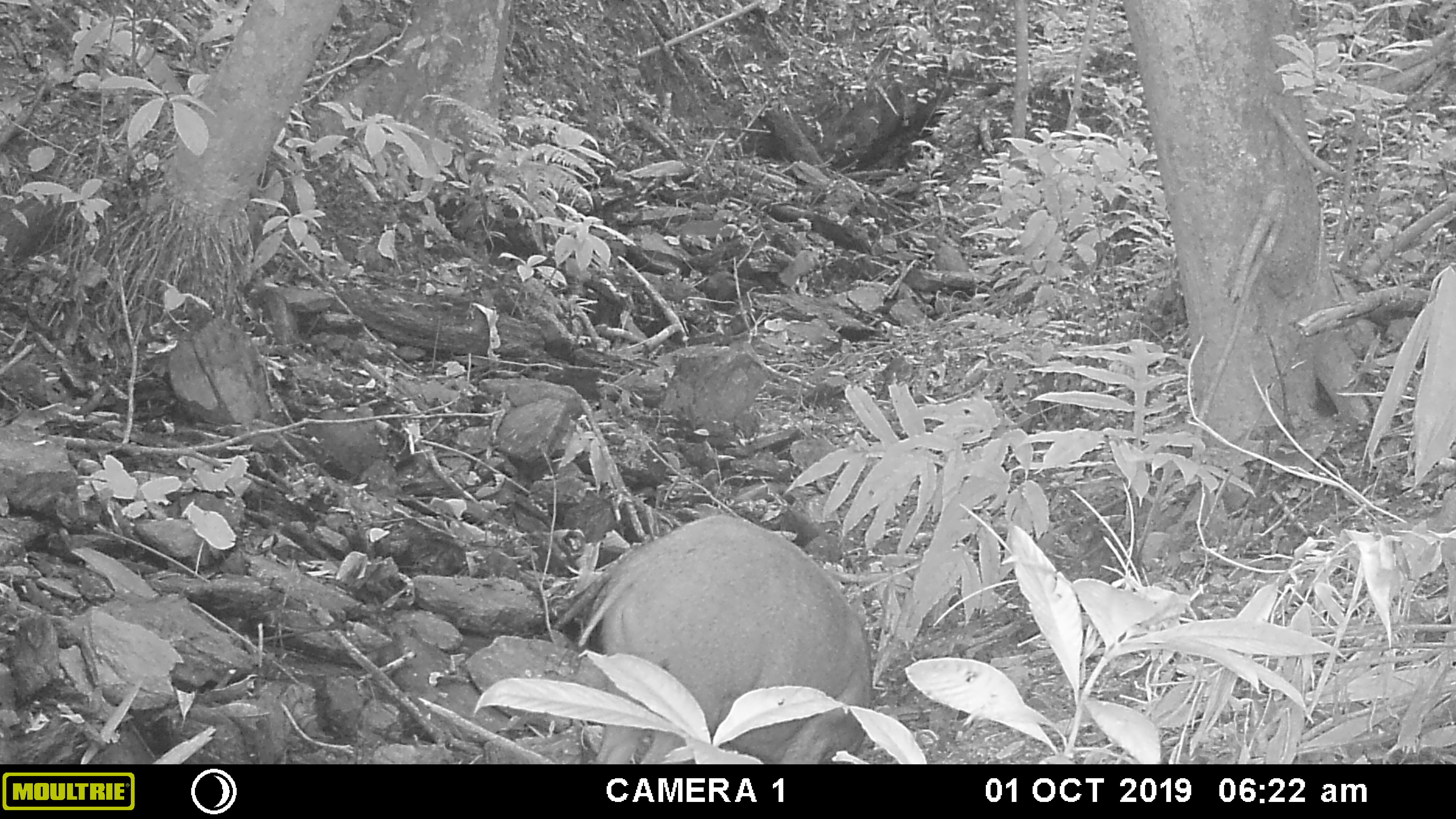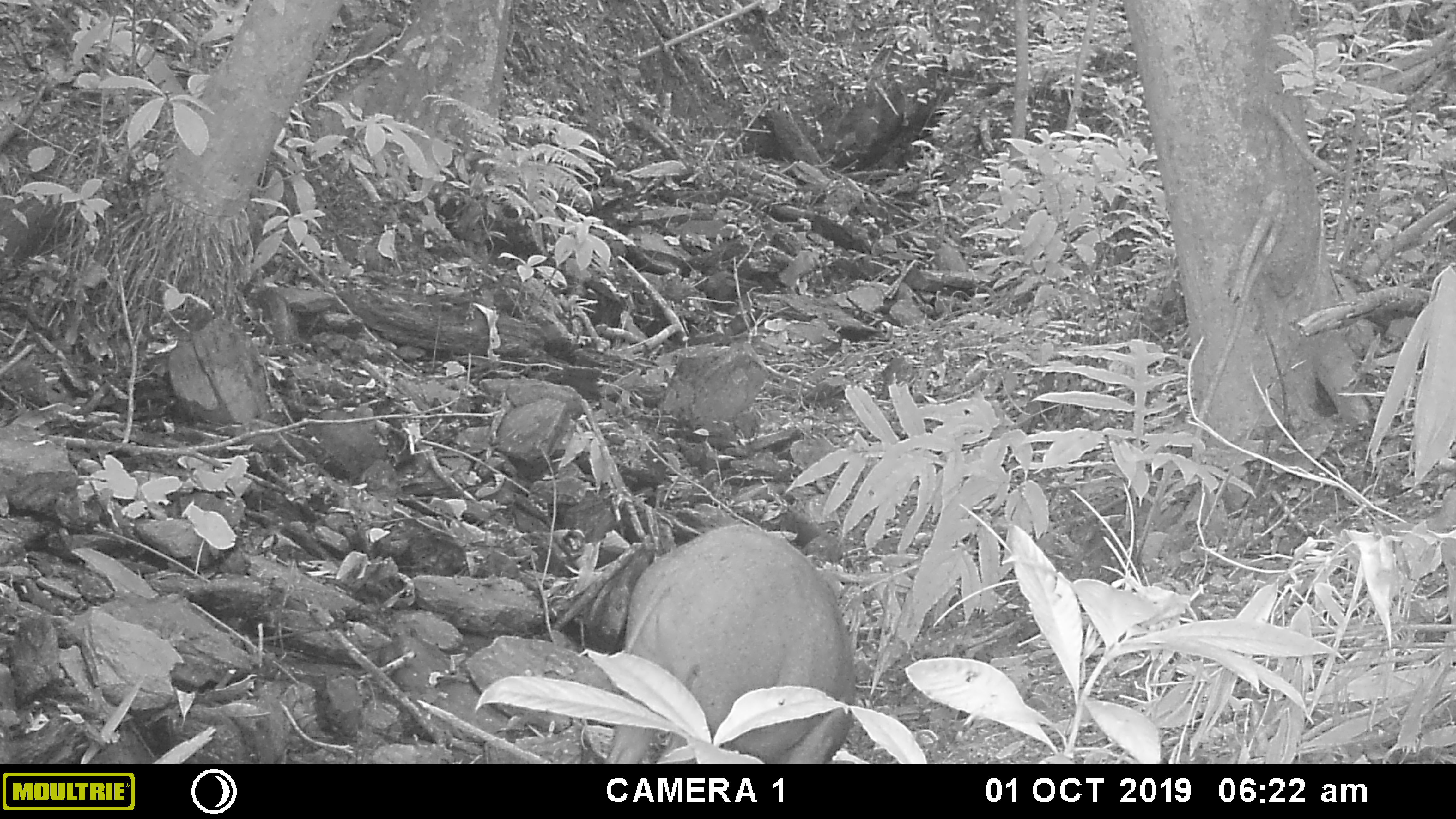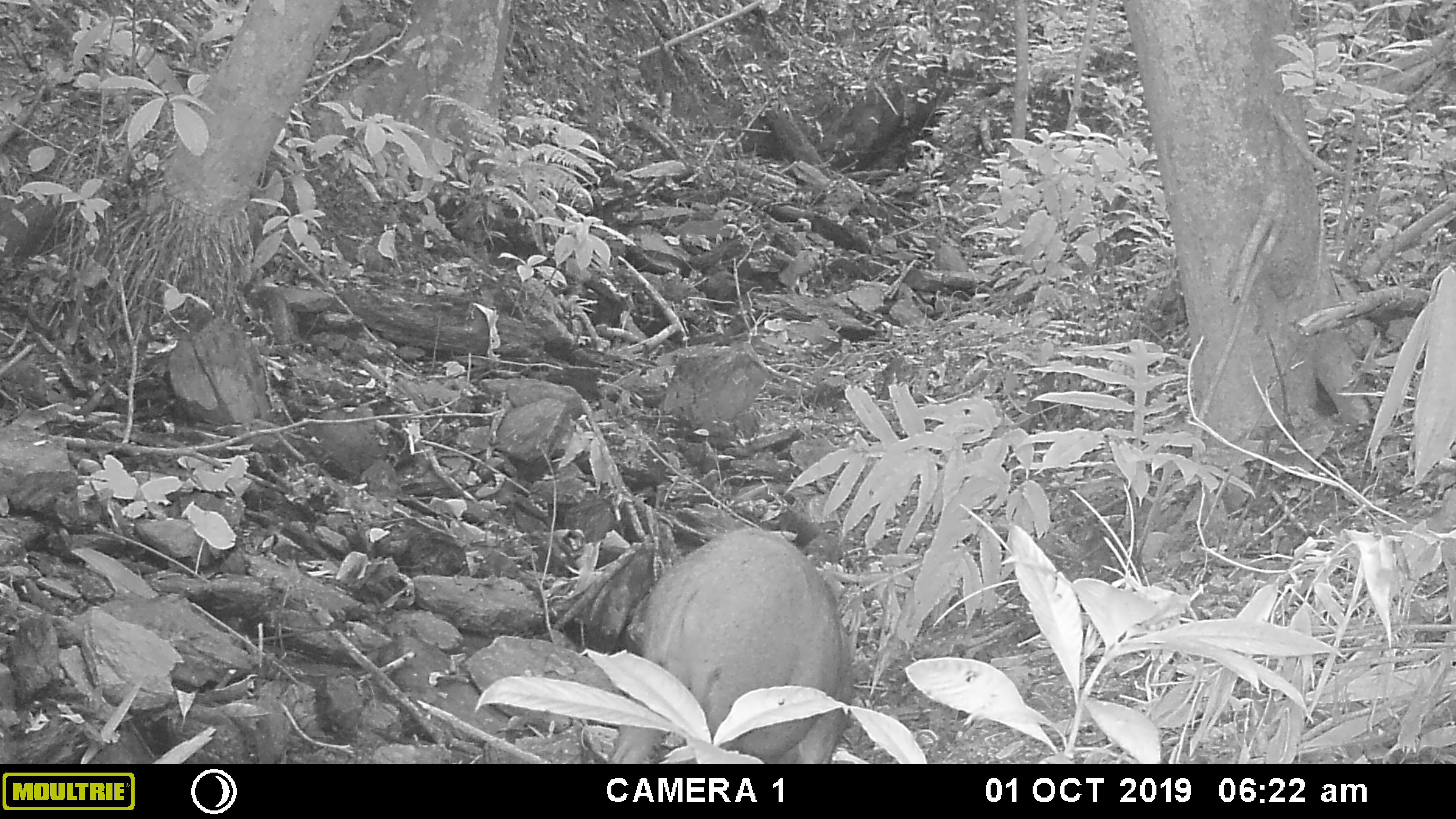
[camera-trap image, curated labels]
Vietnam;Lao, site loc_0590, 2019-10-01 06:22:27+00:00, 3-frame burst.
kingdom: Animalia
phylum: Chordata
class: Mammalia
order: Artiodactyla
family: Suidae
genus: Sus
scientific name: Sus scrofa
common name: eurasian wild pig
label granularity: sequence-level